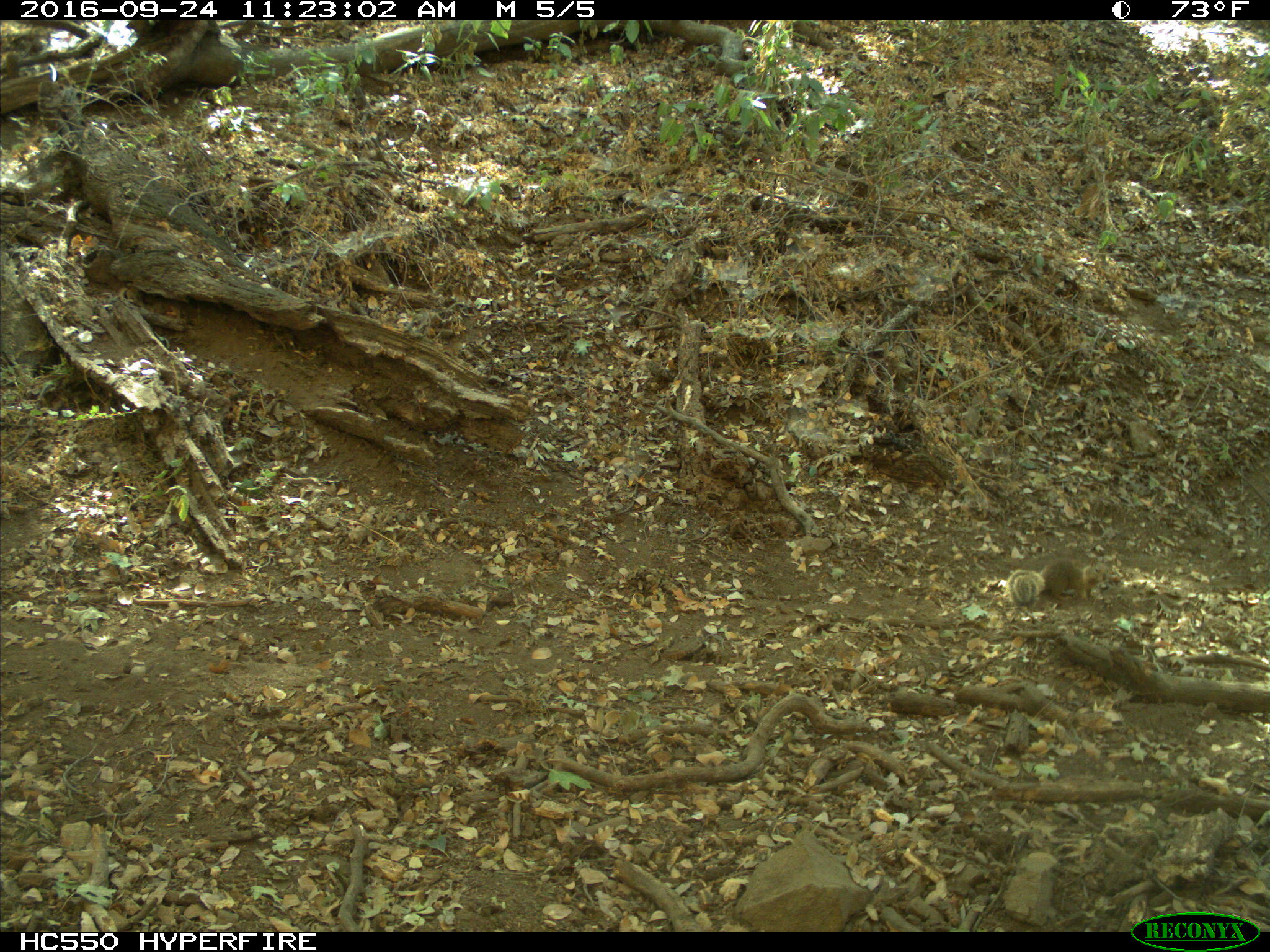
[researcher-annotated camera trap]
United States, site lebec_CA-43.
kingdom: Animalia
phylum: Chordata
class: Mammalia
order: Rodentia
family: Sciuridae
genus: Otospermophilus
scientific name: Otospermophilus beecheyi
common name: california ground squirrel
Otospermophilus beecheyi (california ground squirrel).